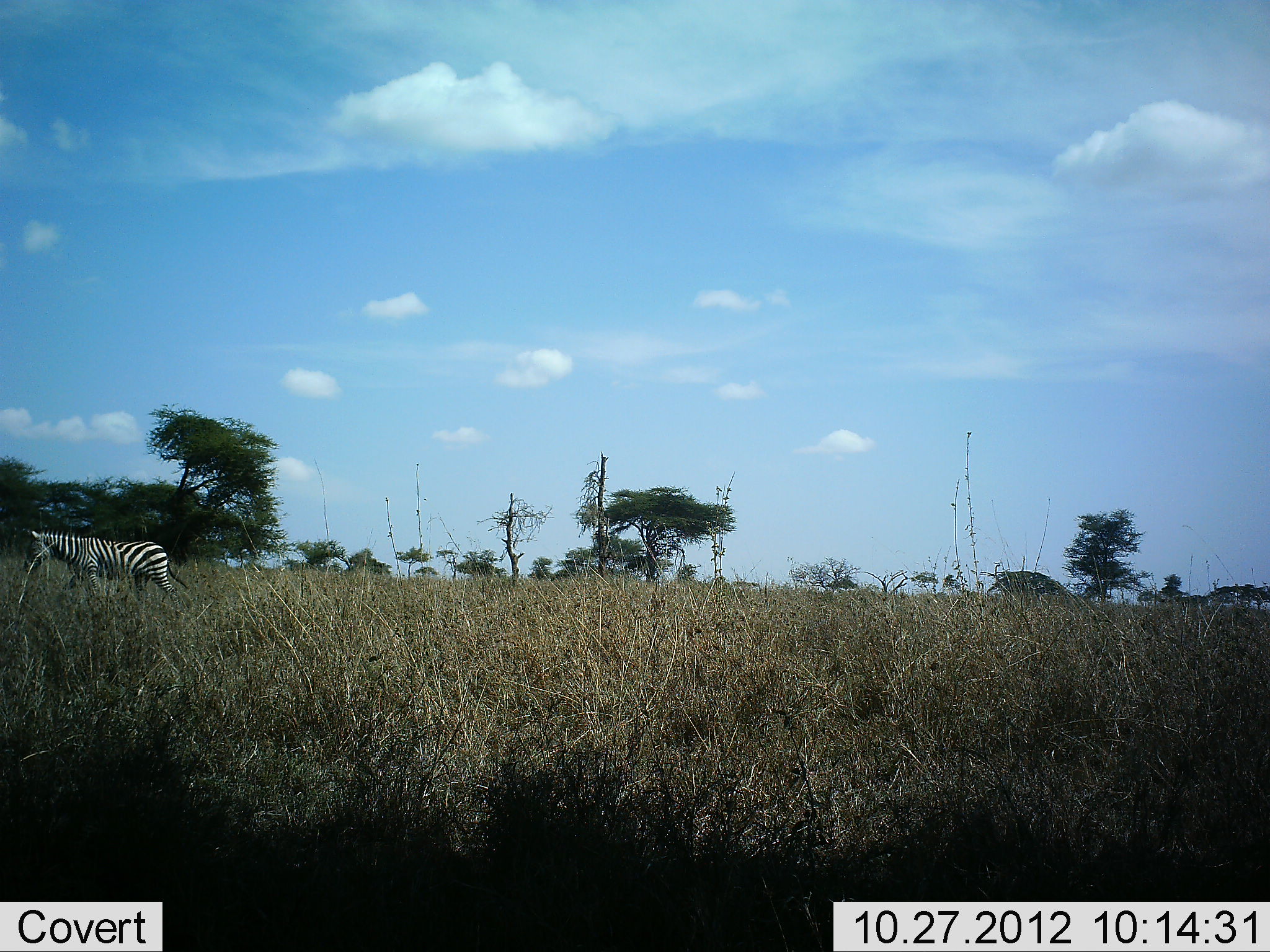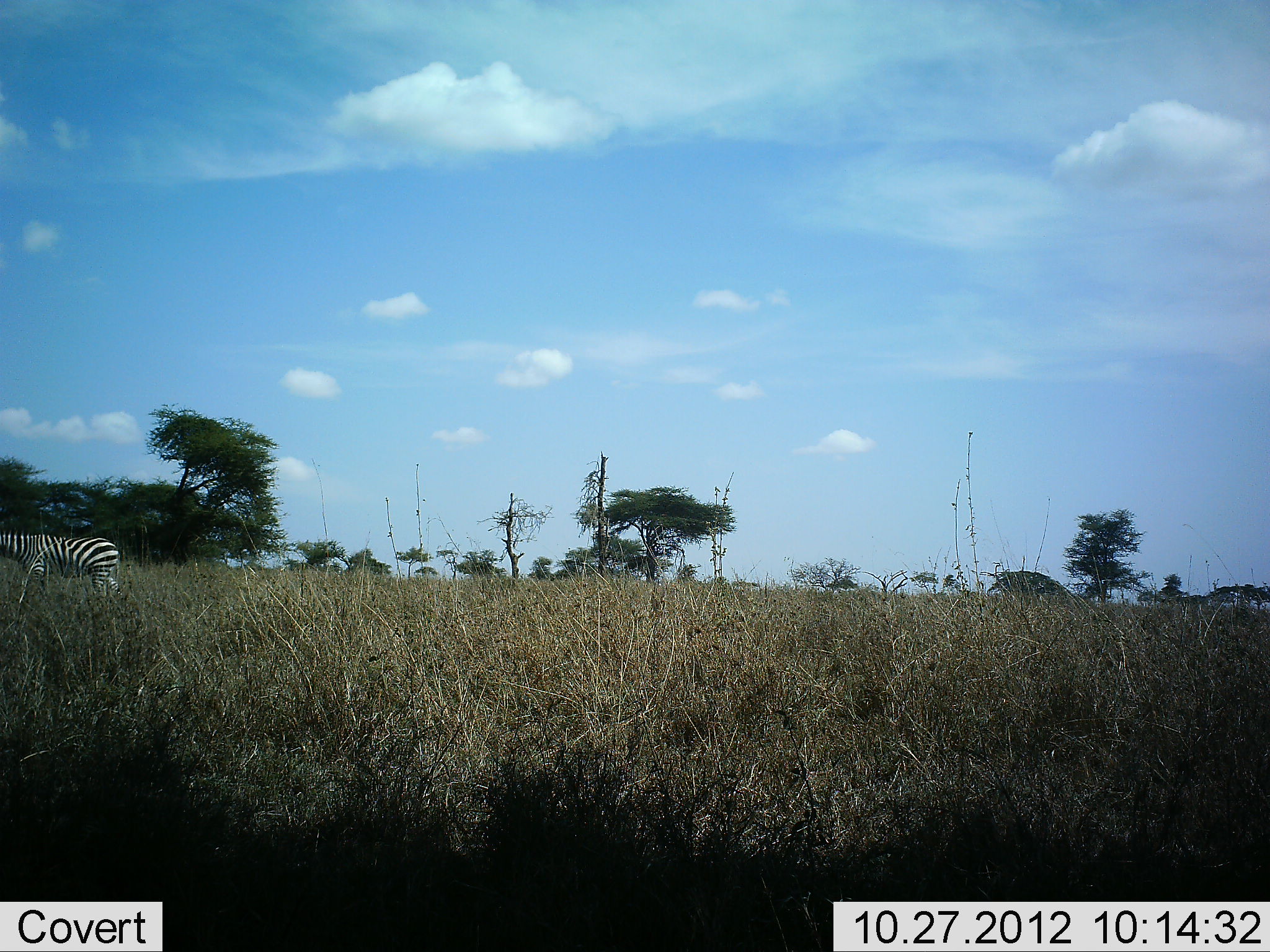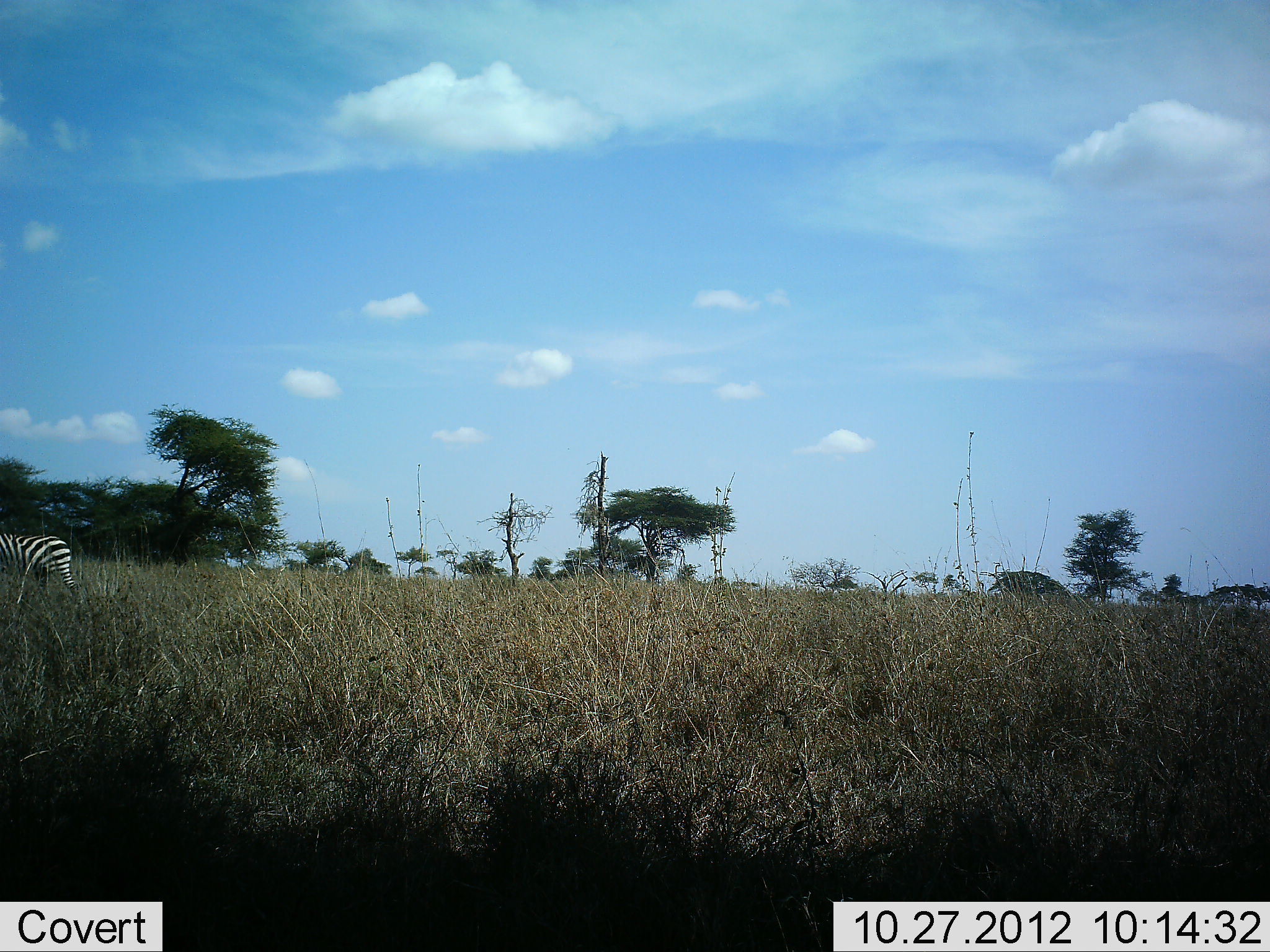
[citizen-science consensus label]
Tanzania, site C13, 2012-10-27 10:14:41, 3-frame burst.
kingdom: Animalia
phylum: Chordata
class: Mammalia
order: Perissodactyla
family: Equidae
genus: Equus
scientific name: Equus quagga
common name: plains zebra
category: zebra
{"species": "zebra (plains zebra) (Equus quagga)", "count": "1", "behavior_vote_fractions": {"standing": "10%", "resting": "0%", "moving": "90%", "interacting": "0%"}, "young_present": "0%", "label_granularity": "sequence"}